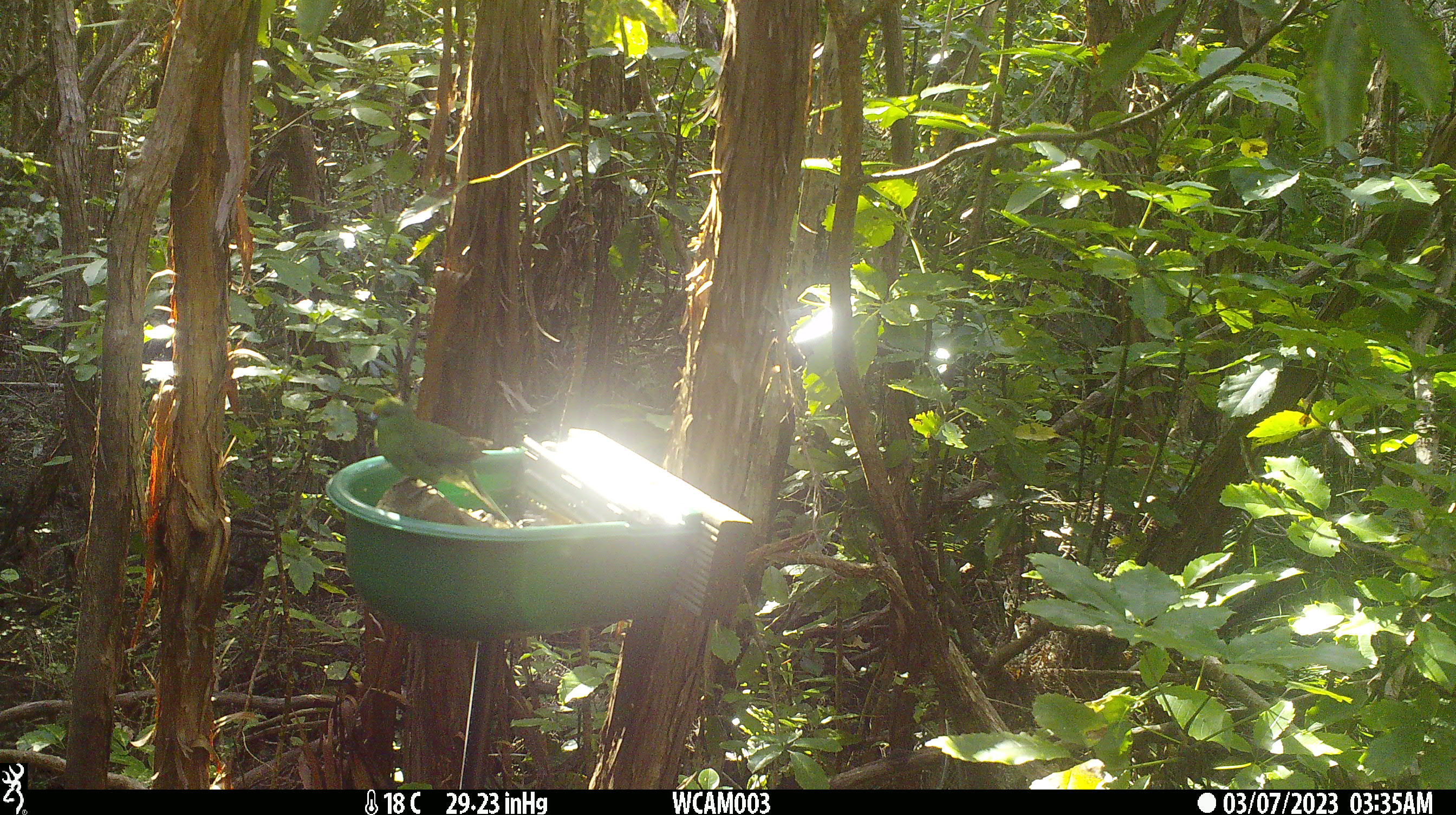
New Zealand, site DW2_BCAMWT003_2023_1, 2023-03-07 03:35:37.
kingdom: Animalia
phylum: Chordata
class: Aves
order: Psittaciformes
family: Psittaculidae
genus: Cyanoramphus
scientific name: Cyanoramphus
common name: parakeet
Parakeet (Cyanoramphus).